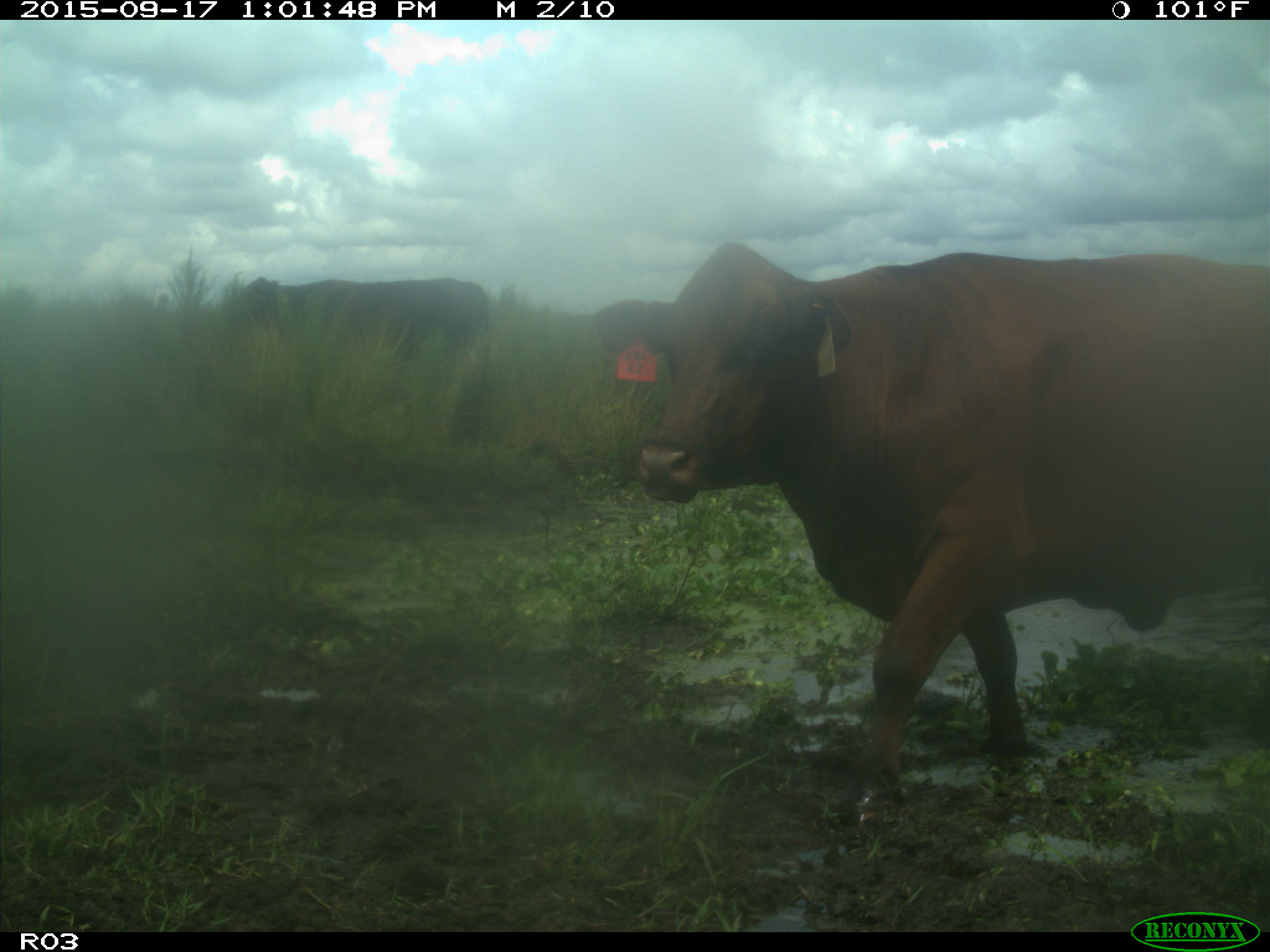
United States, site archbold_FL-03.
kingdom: Animalia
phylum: Chordata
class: Mammalia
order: Artiodactyla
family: Bovidae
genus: Bos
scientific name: Bos taurus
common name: domestic cow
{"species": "Bos taurus (domestic cow)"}